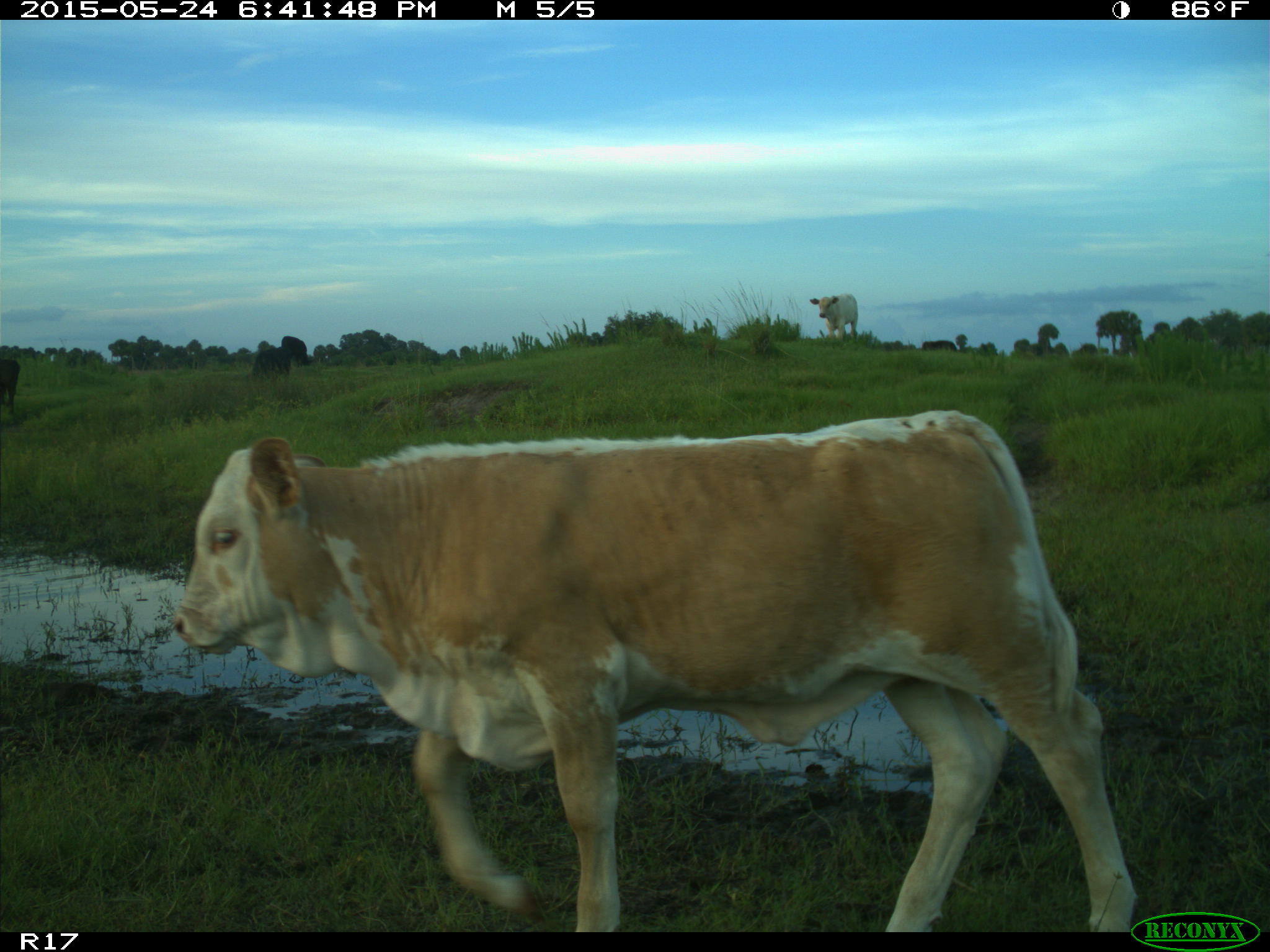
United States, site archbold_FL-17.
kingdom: Animalia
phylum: Chordata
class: Mammalia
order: Artiodactyla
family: Bovidae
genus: Bos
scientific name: Bos taurus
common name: domestic cow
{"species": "Bos taurus (domestic cow)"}